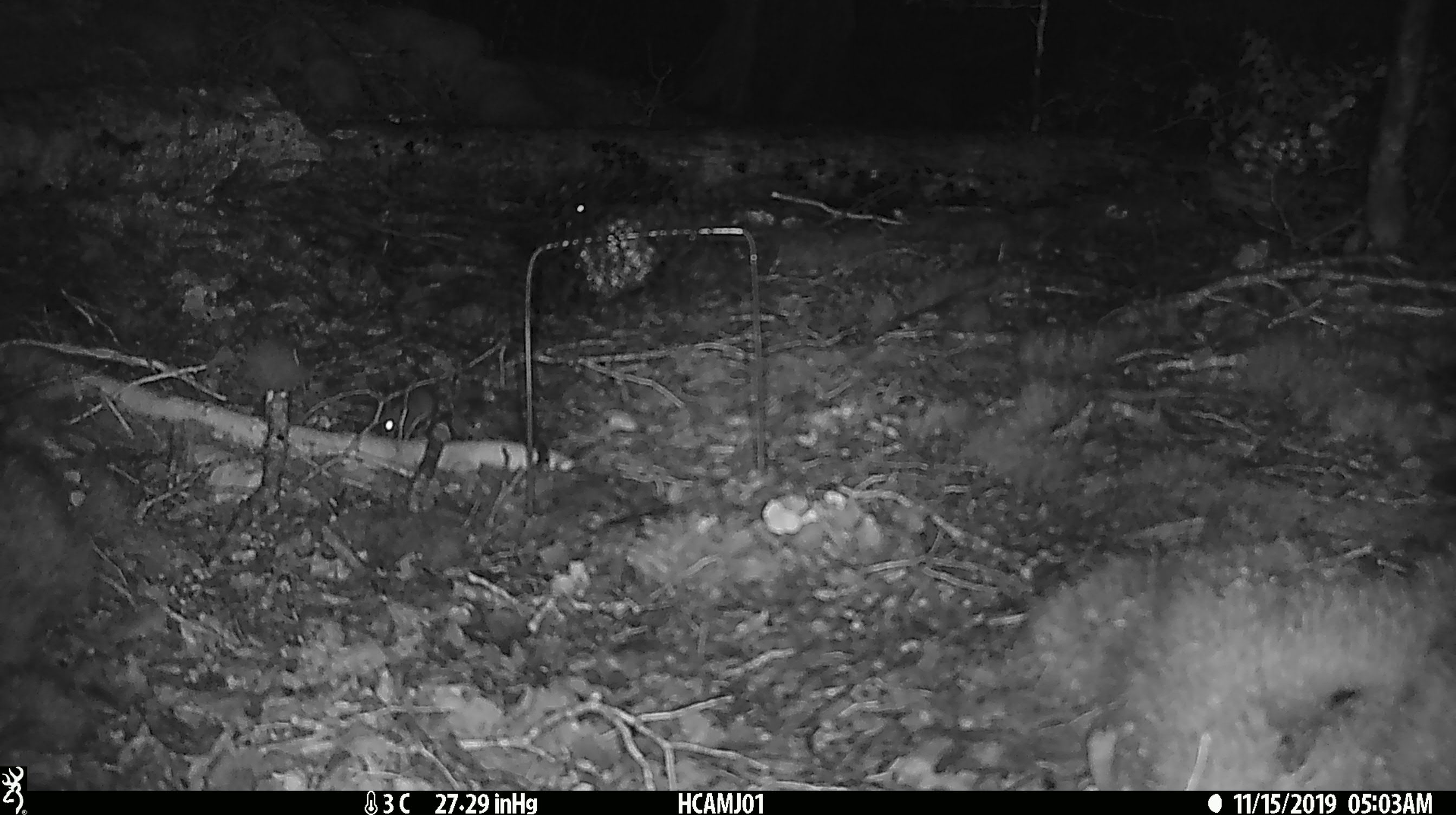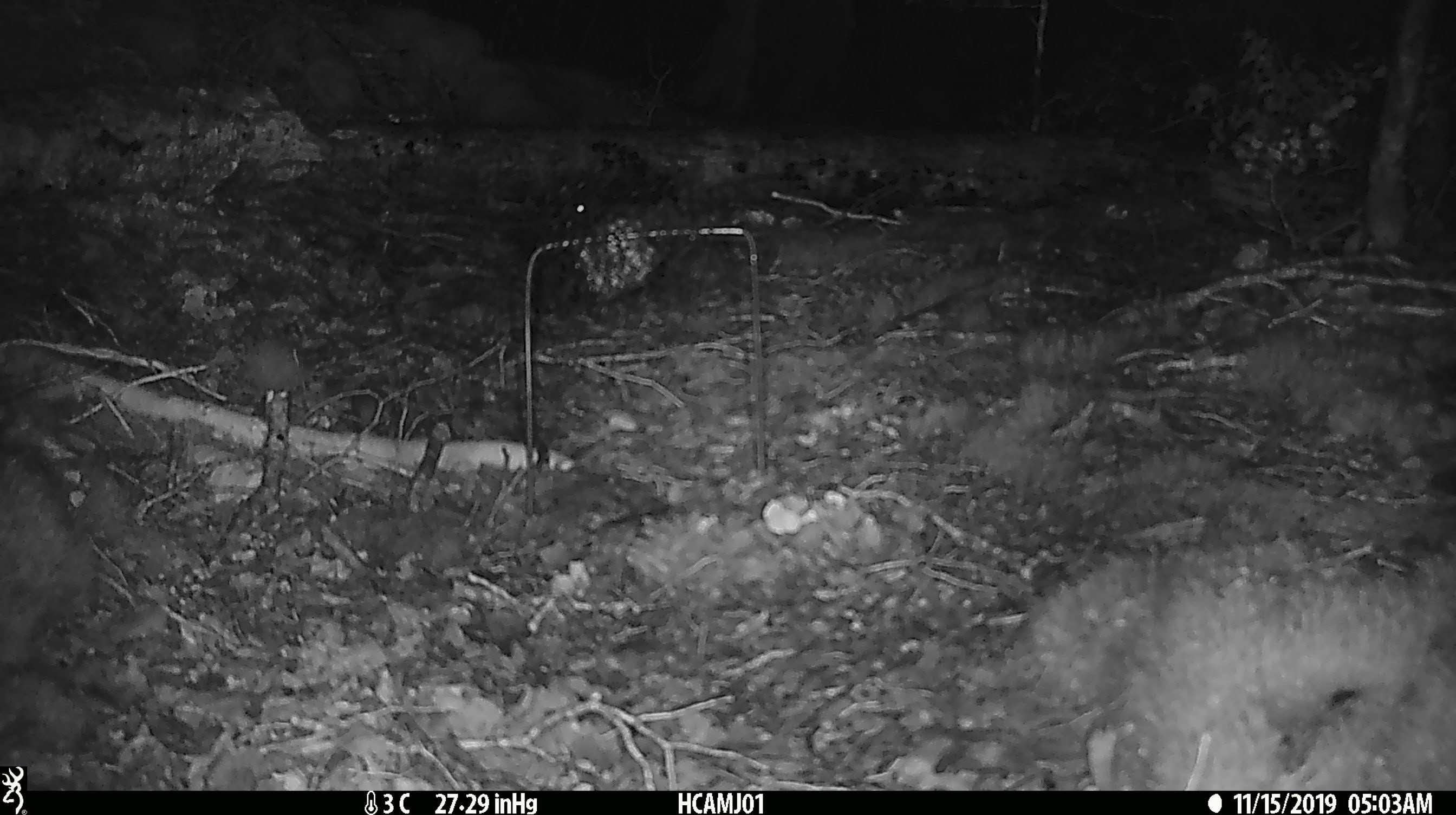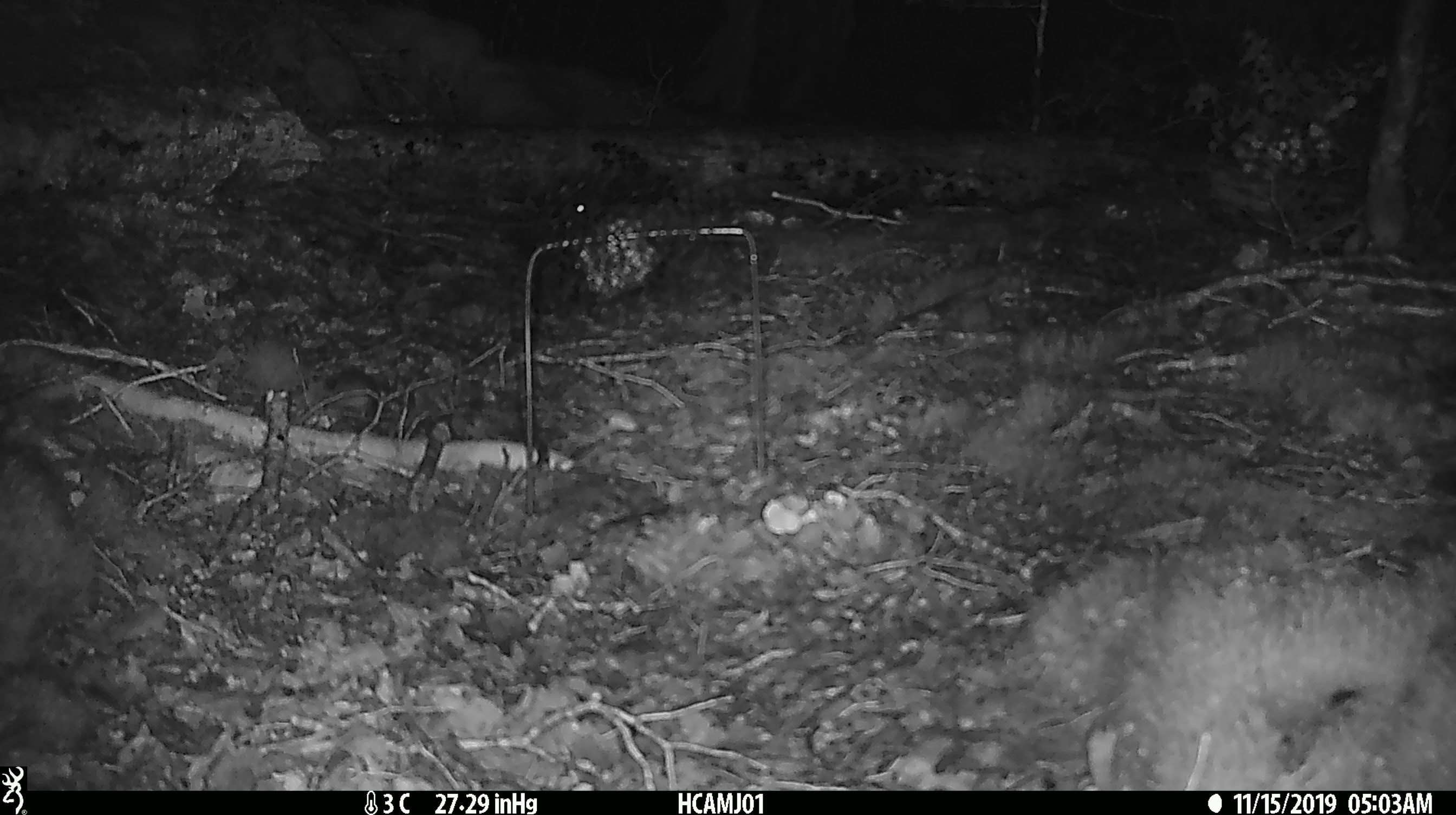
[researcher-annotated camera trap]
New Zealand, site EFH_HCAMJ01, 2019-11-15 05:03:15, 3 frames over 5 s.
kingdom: Animalia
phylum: Chordata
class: Mammalia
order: Rodentia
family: Muridae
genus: Mus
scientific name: Mus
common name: mouse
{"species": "mouse (Mus)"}